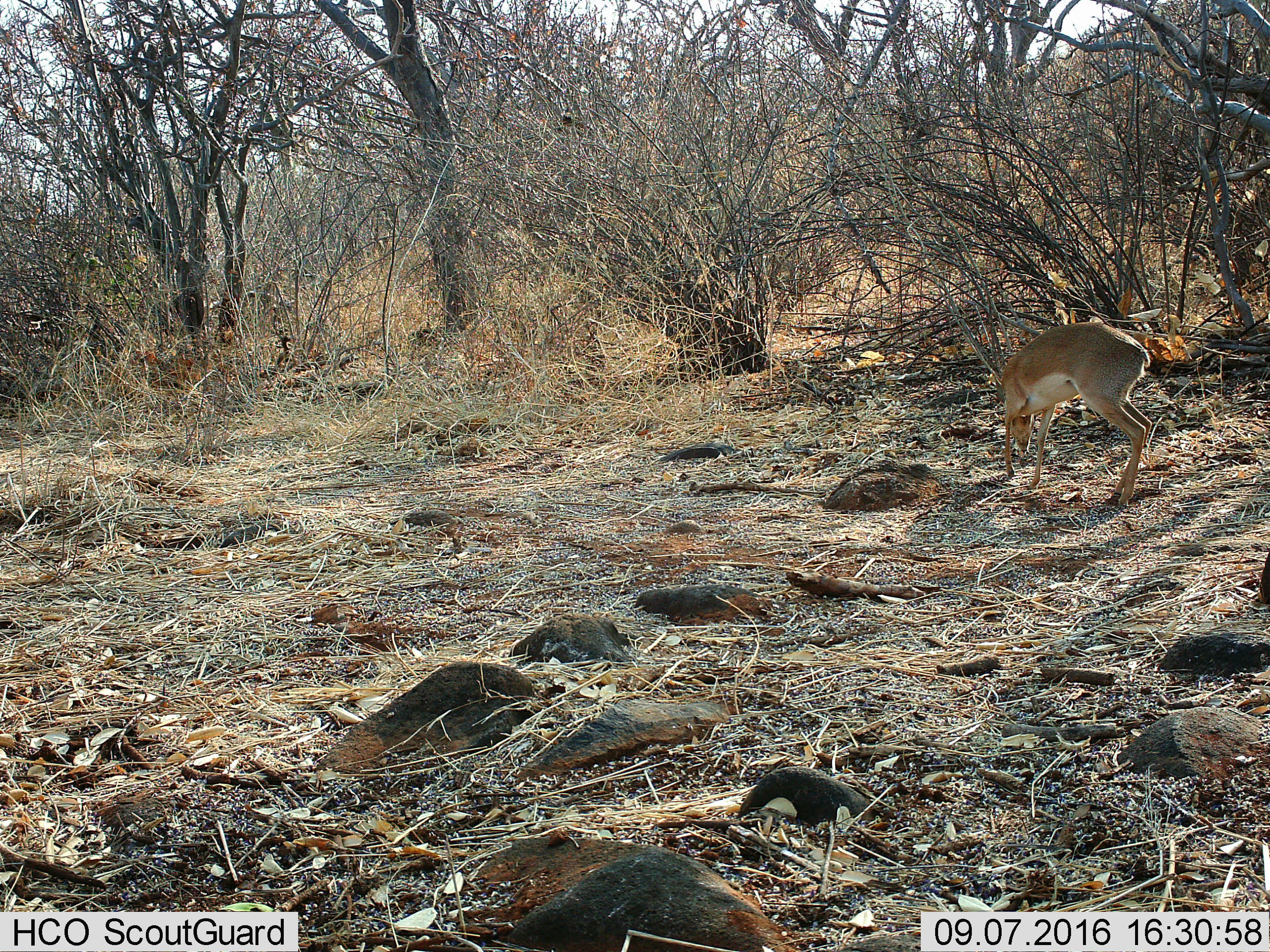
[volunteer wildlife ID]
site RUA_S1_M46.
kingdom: Animalia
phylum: Chordata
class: Mammalia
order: Artiodactyla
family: Bovidae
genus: Madoqua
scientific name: Madoqua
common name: dik-dik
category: dikdik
Dikdik (dik-dik) (Madoqua), count 1. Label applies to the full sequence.